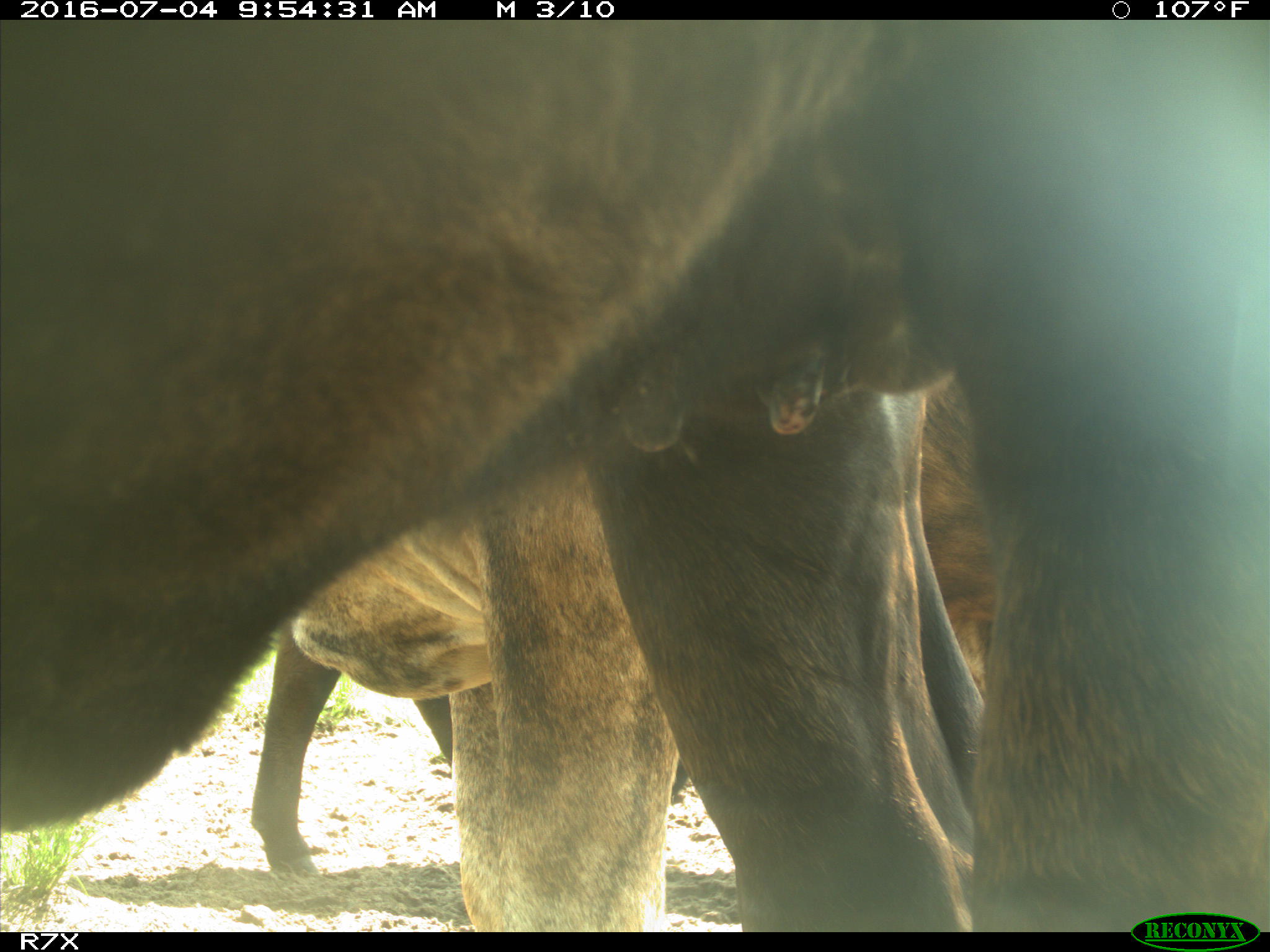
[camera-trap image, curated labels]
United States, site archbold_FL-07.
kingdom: Animalia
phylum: Chordata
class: Mammalia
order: Artiodactyla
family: Bovidae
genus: Bos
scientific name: Bos taurus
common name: domestic cow